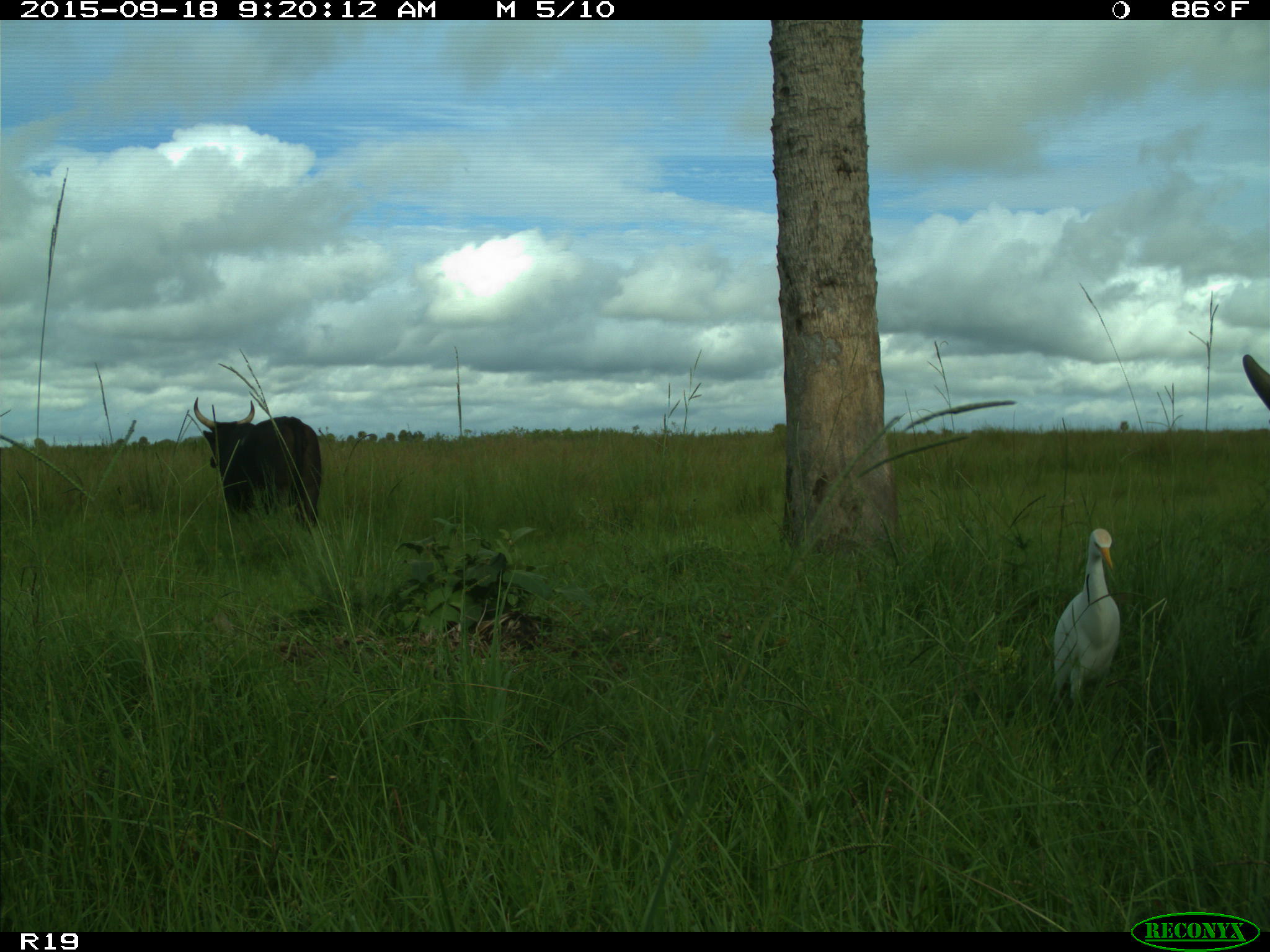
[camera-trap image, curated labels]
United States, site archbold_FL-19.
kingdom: Animalia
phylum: Chordata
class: Mammalia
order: Artiodactyla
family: Bovidae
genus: Bos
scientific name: Bos taurus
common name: domestic cow